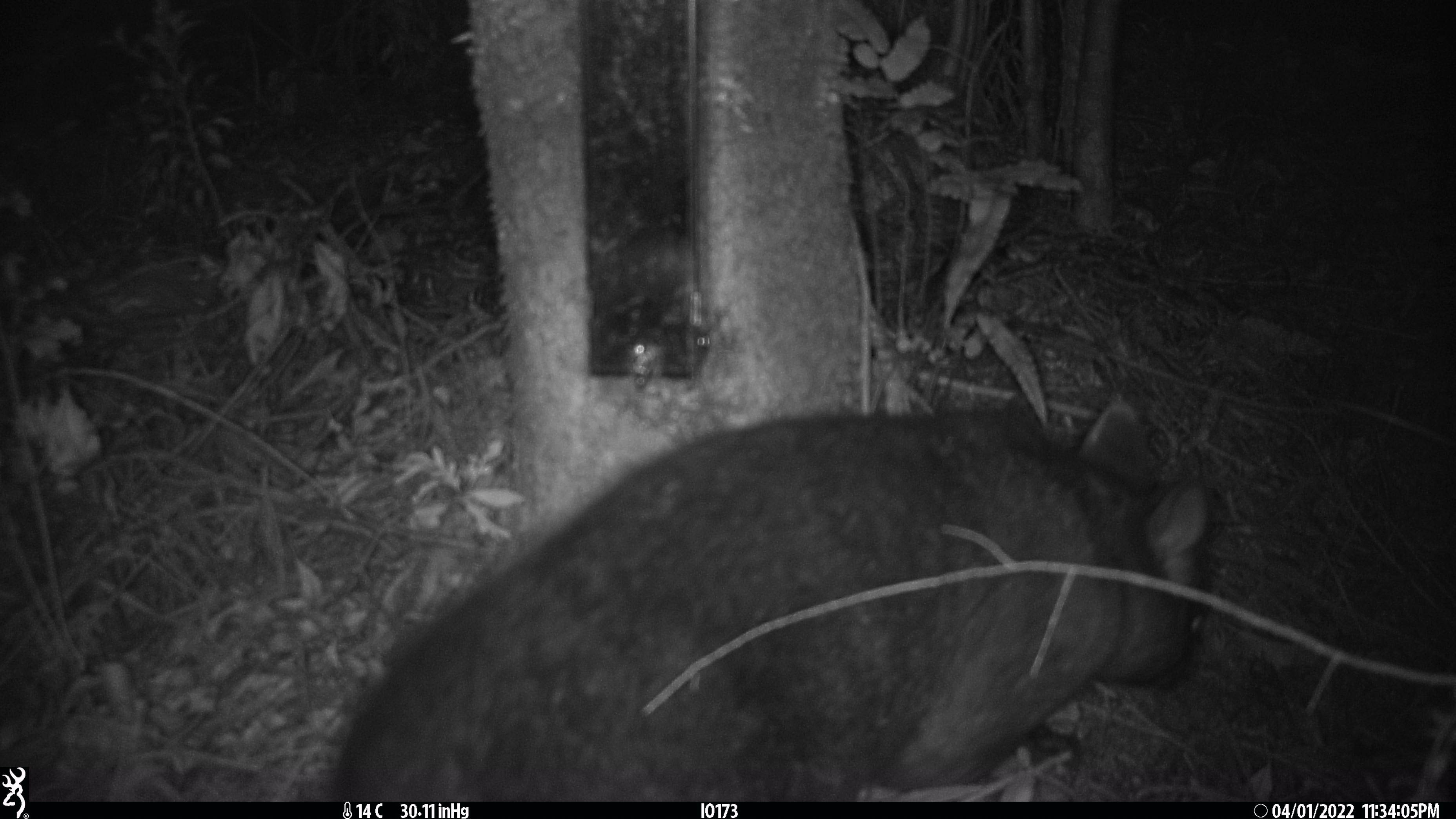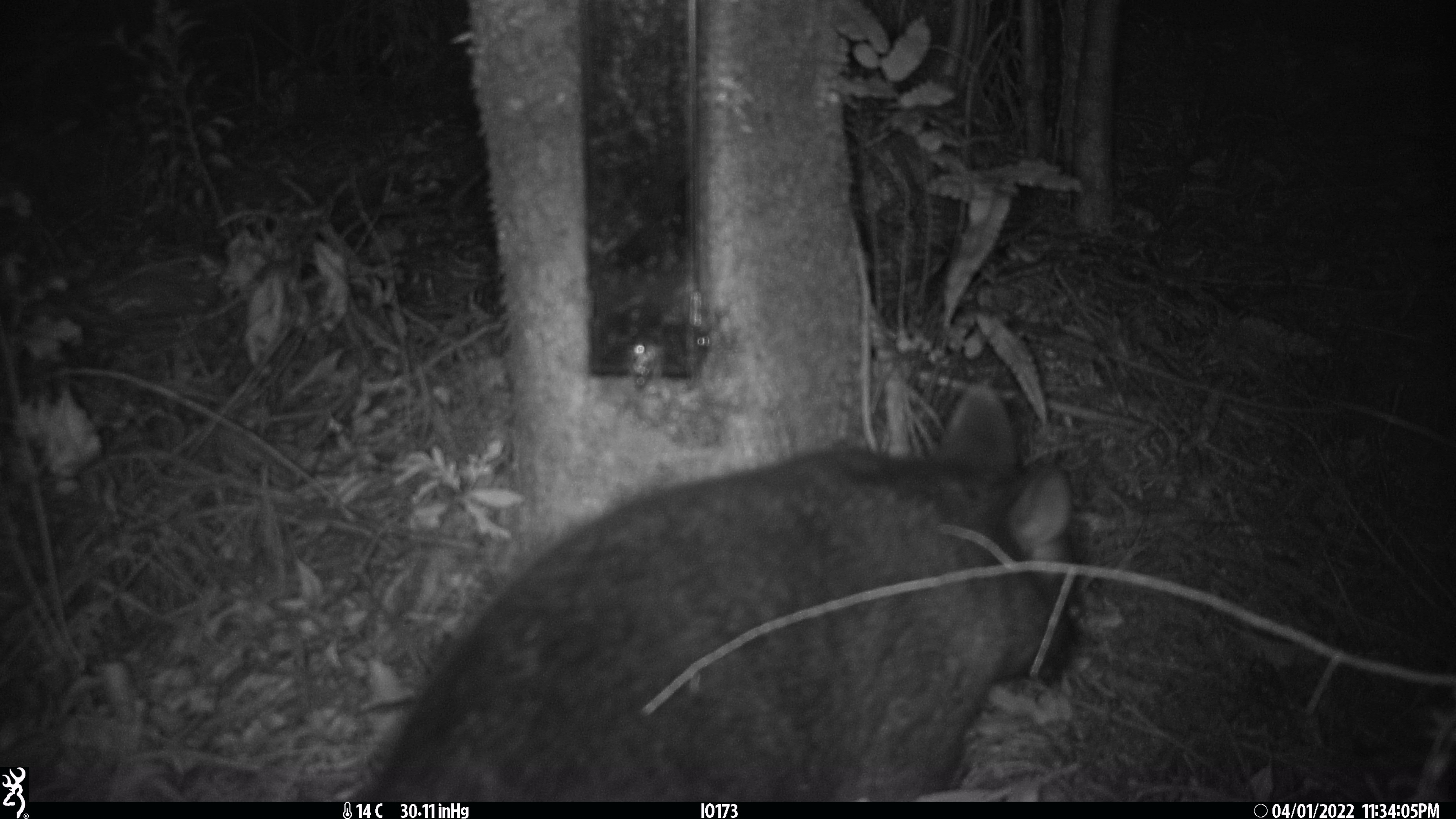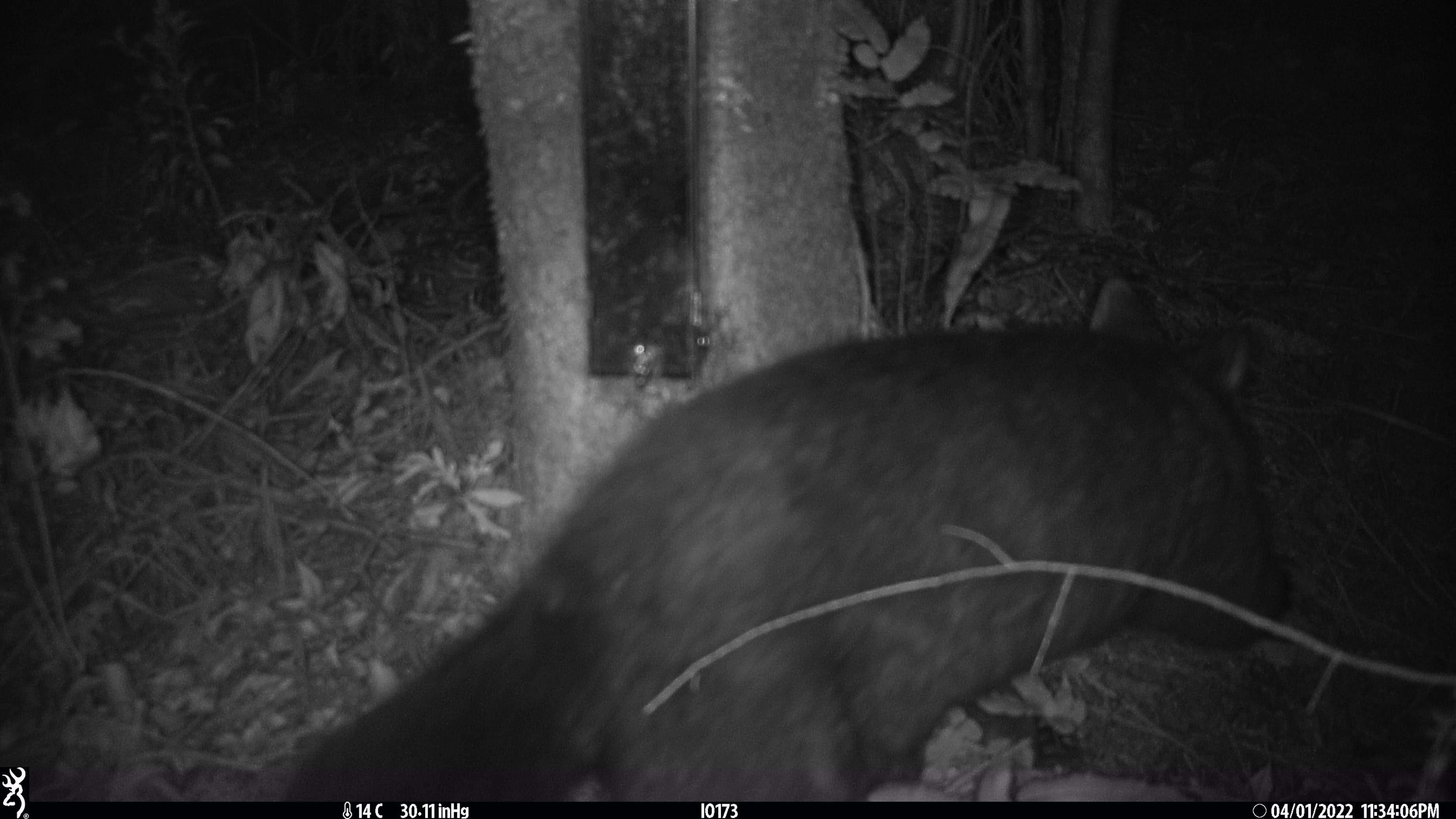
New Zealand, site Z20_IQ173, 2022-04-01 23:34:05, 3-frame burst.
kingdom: Animalia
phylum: Chordata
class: Mammalia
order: Diprotodontia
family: Phalangeridae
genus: Trichosurus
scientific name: Trichosurus vulpecula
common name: common brushtail possum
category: possum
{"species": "possum (common brushtail possum) (Trichosurus vulpecula)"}